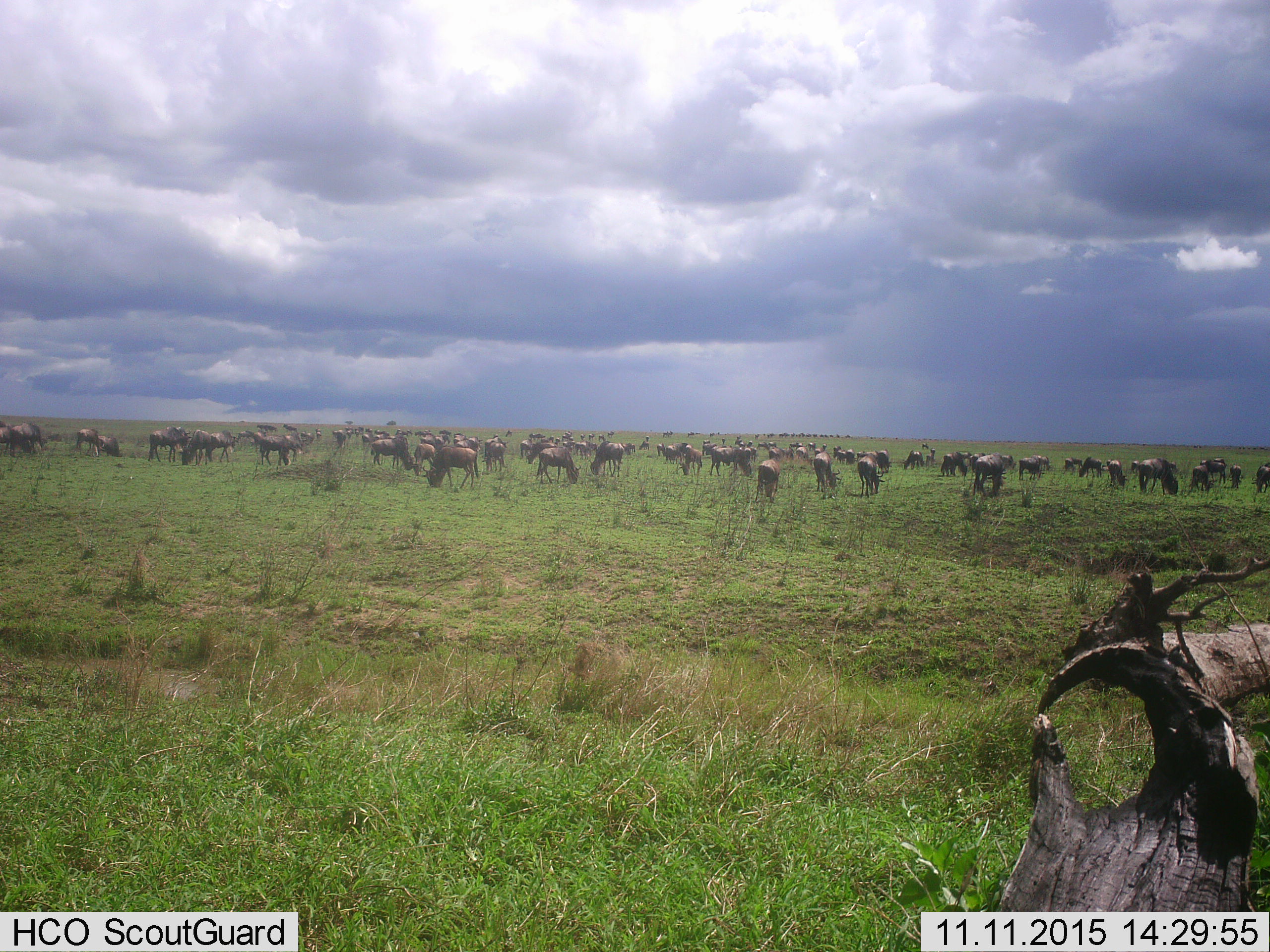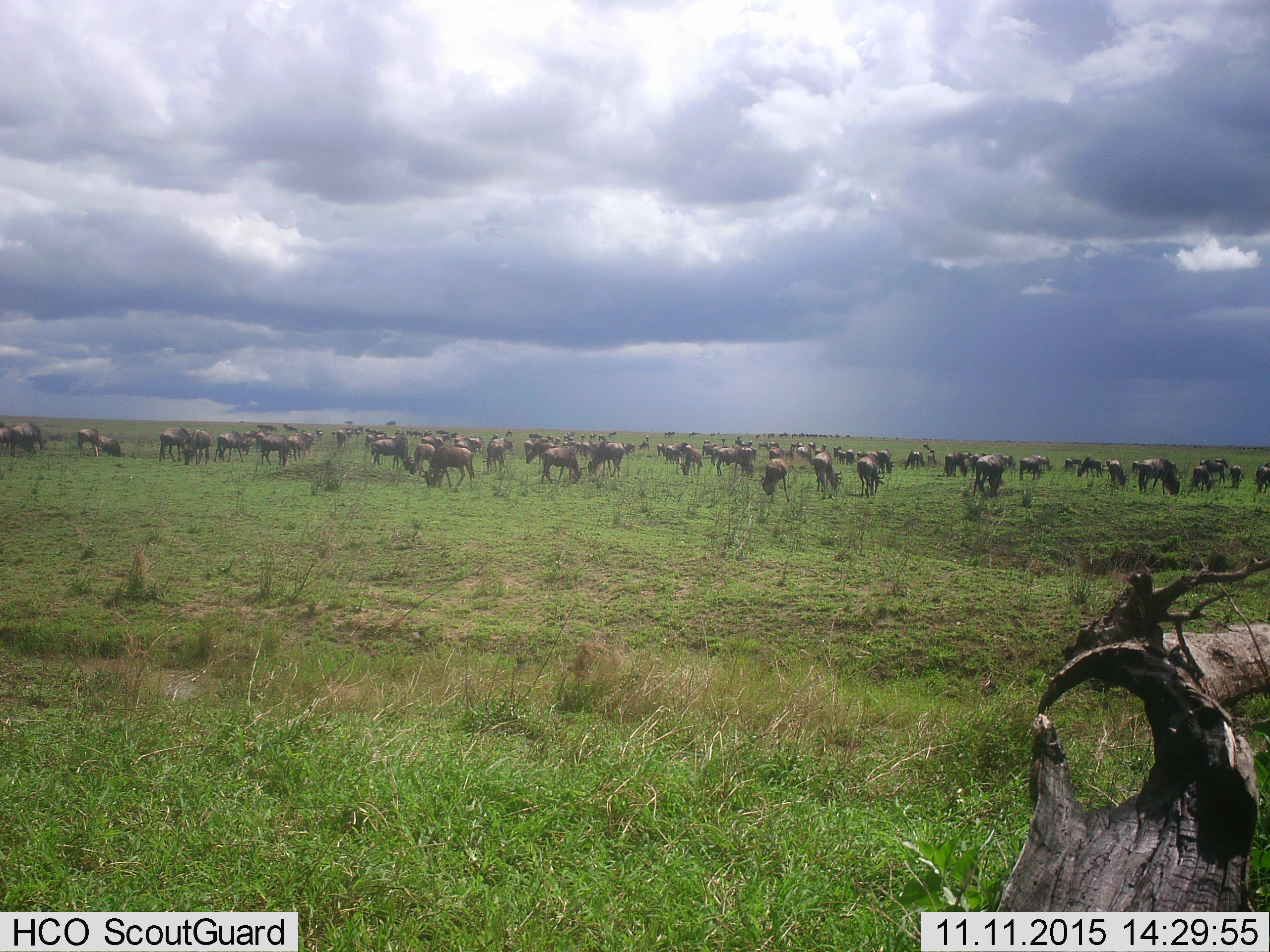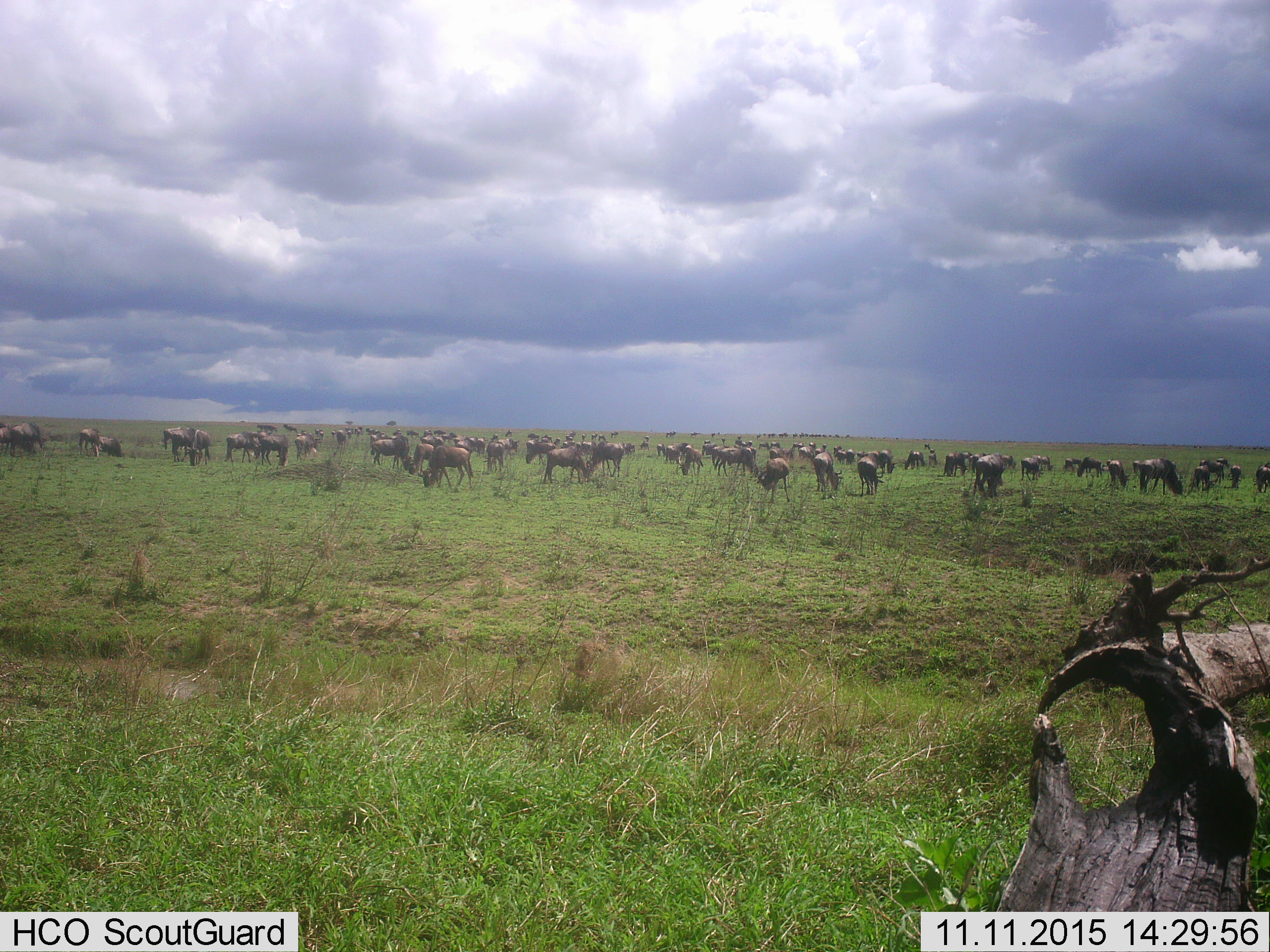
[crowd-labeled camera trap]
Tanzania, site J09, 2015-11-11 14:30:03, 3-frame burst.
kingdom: Animalia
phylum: Chordata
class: Mammalia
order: Artiodactyla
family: Bovidae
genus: Connochaetes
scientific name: Connochaetes taurinus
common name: blue wildebeest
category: wildebeest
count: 51+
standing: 86%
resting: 0%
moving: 43%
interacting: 0%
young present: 14%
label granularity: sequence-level